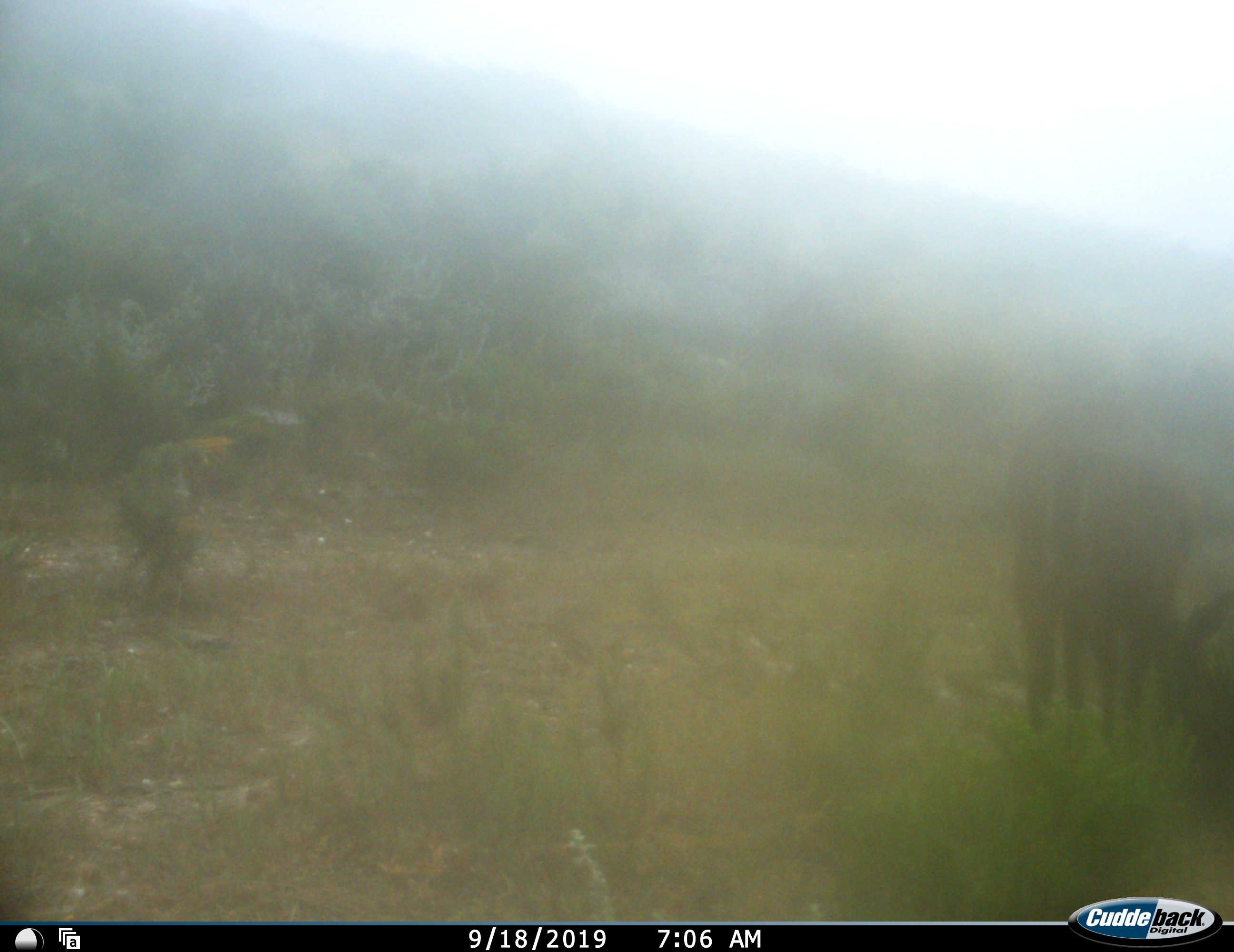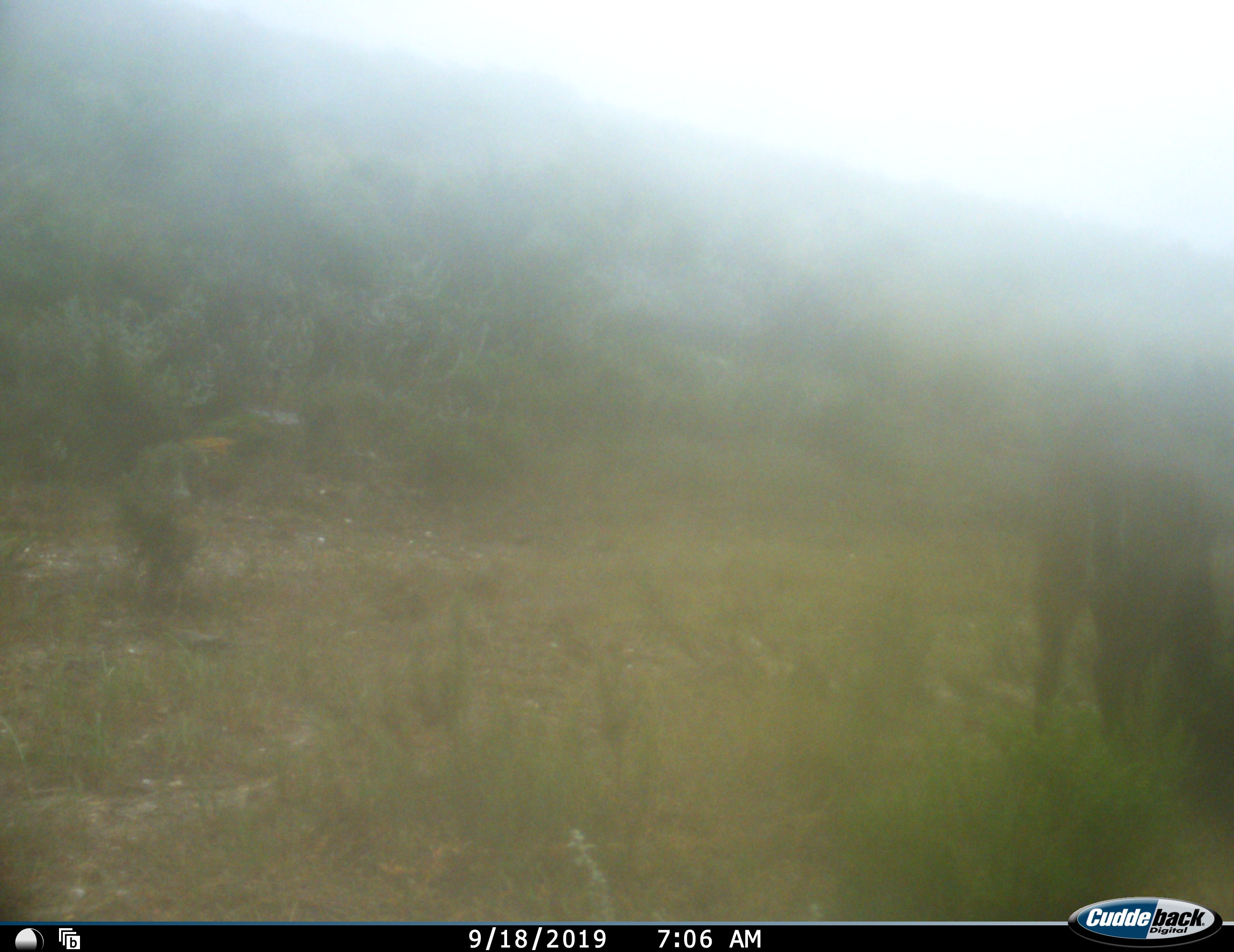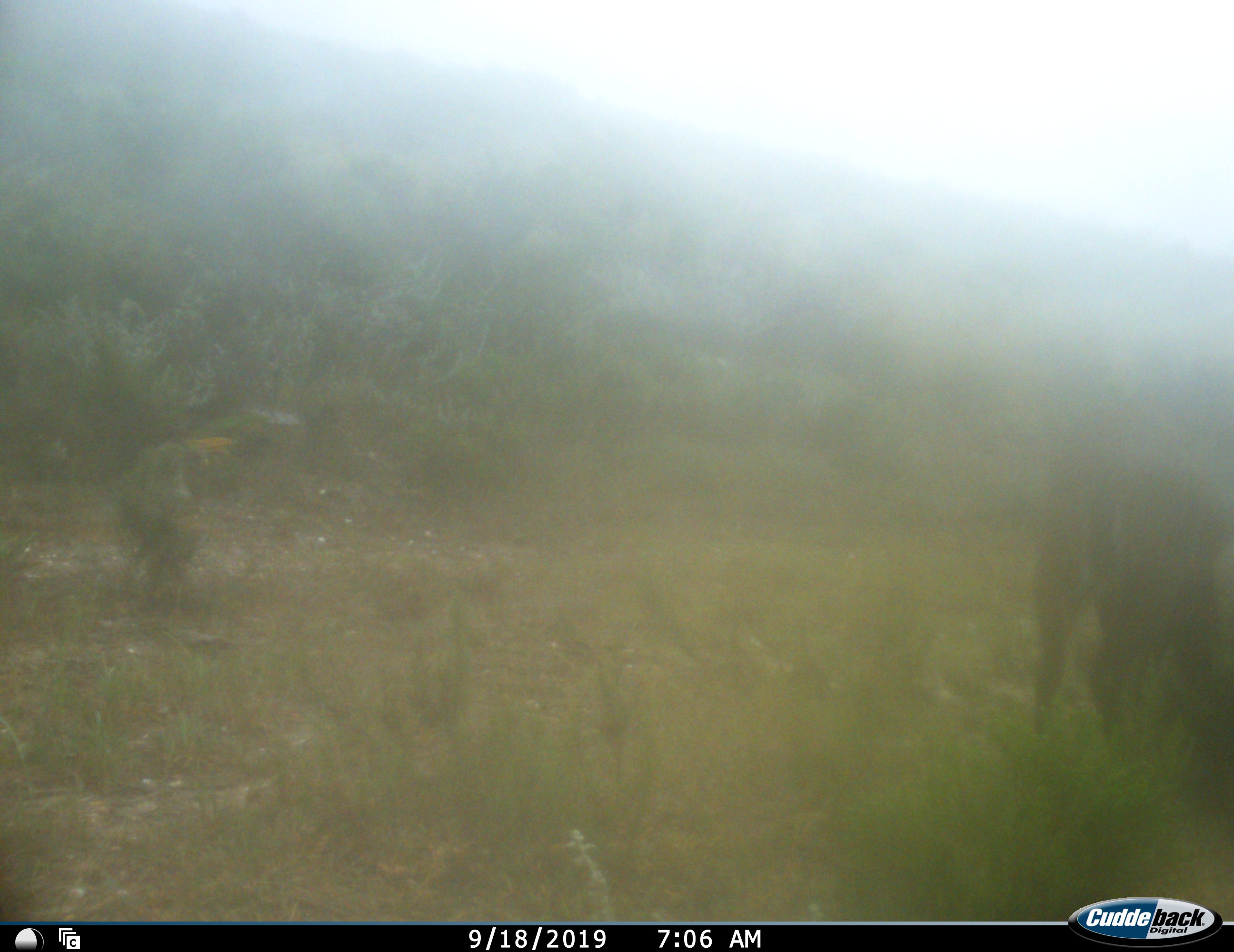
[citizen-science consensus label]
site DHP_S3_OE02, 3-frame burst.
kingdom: Animalia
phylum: Chordata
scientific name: Vertebrata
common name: domestic animal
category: domesticanimal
Domesticanimal (domestic animal) (Vertebrata), count 1. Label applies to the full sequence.